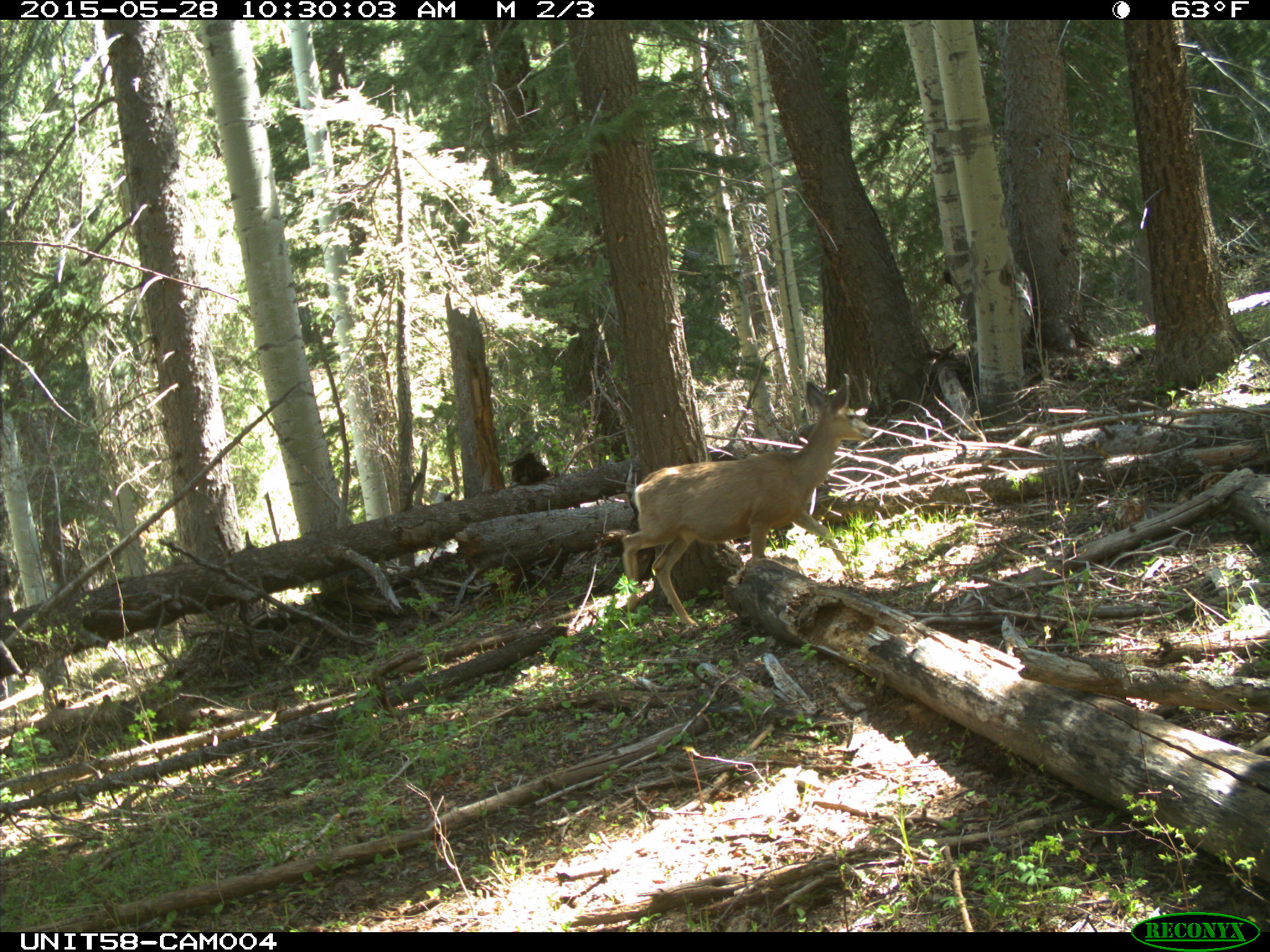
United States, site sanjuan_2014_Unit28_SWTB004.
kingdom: Animalia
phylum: Chordata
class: Mammalia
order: Artiodactyla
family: Cervidae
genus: Odocoileus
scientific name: Odocoileus hemionus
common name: mule deer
Odocoileus hemionus (mule deer).